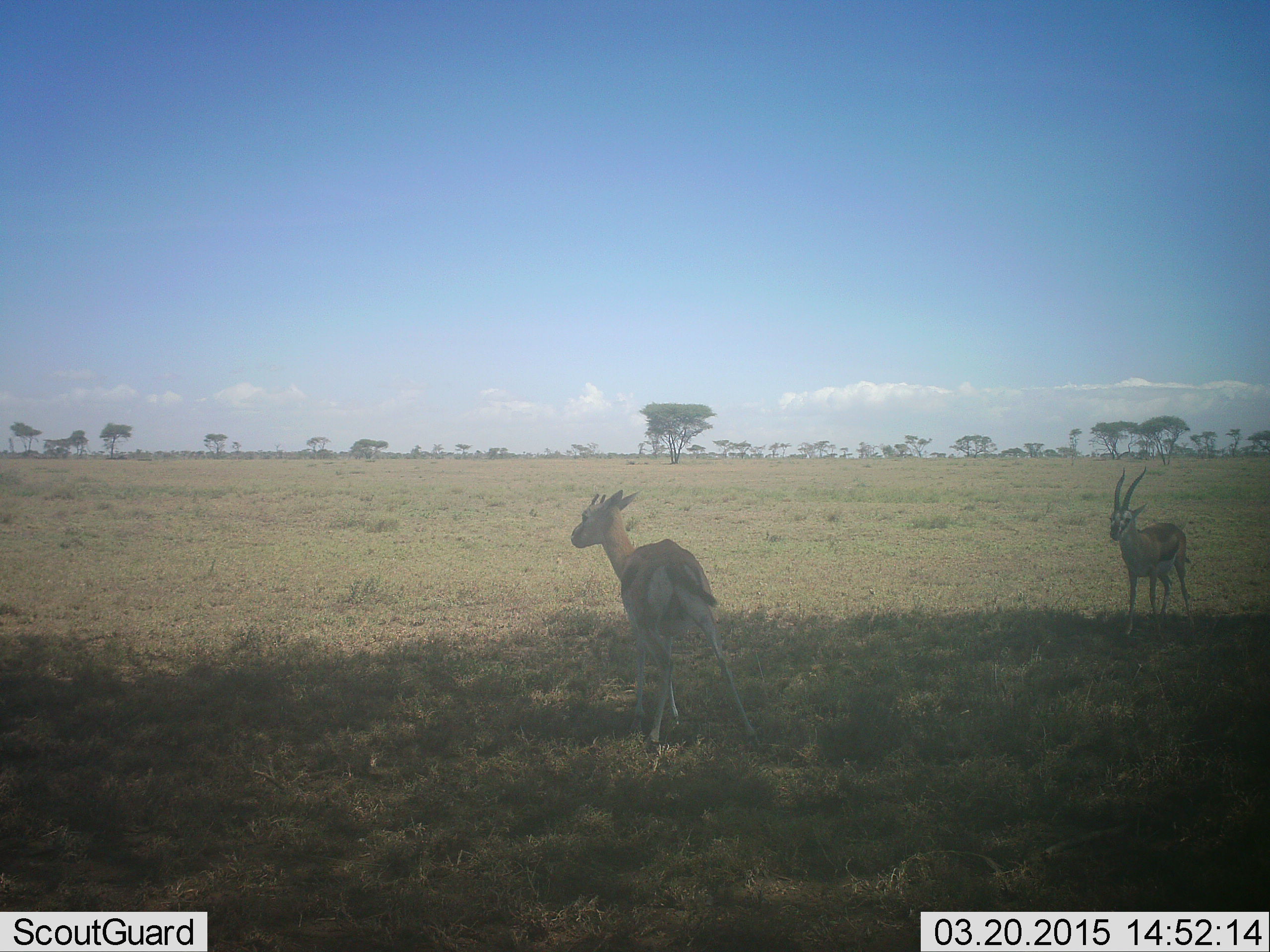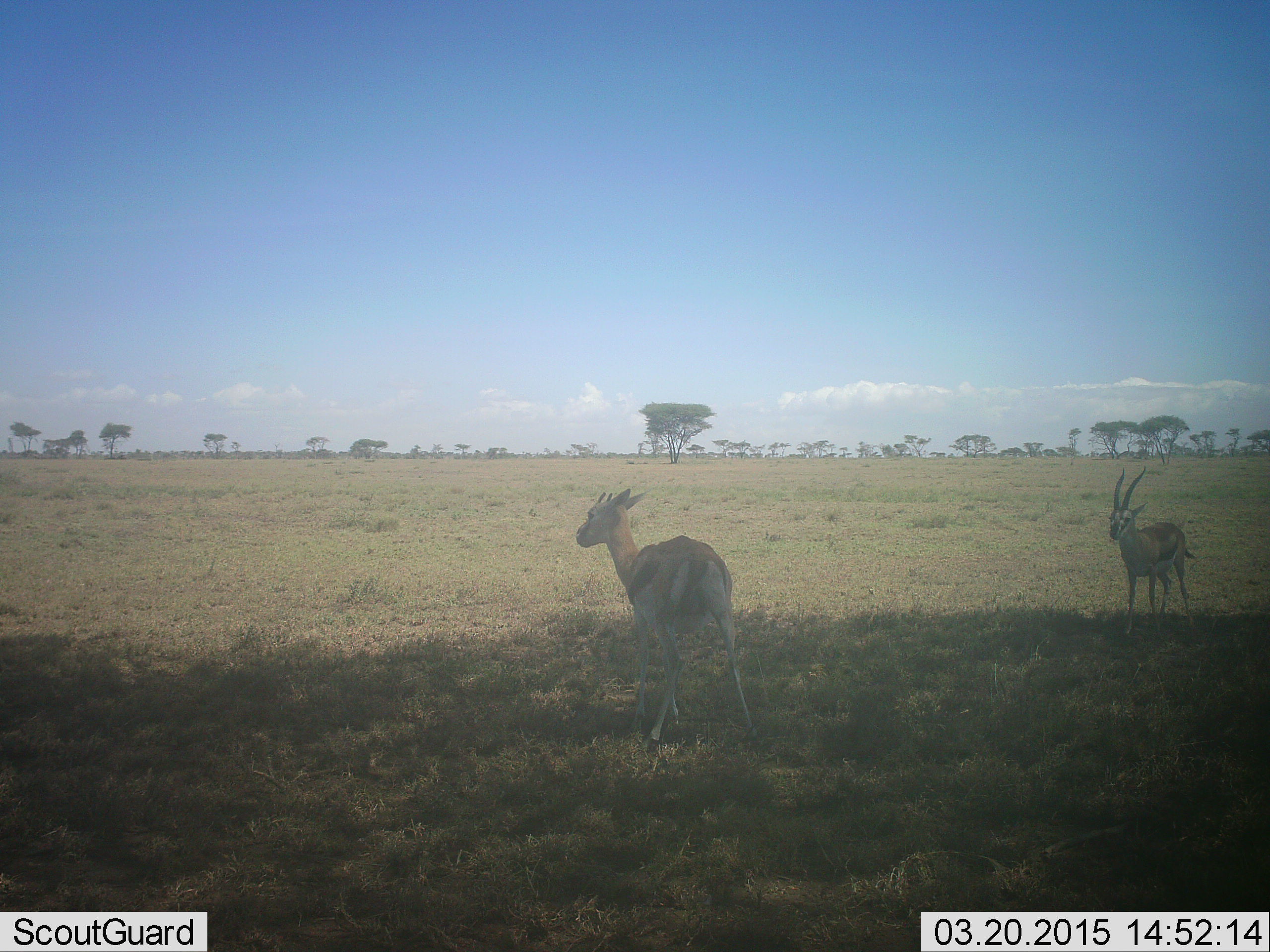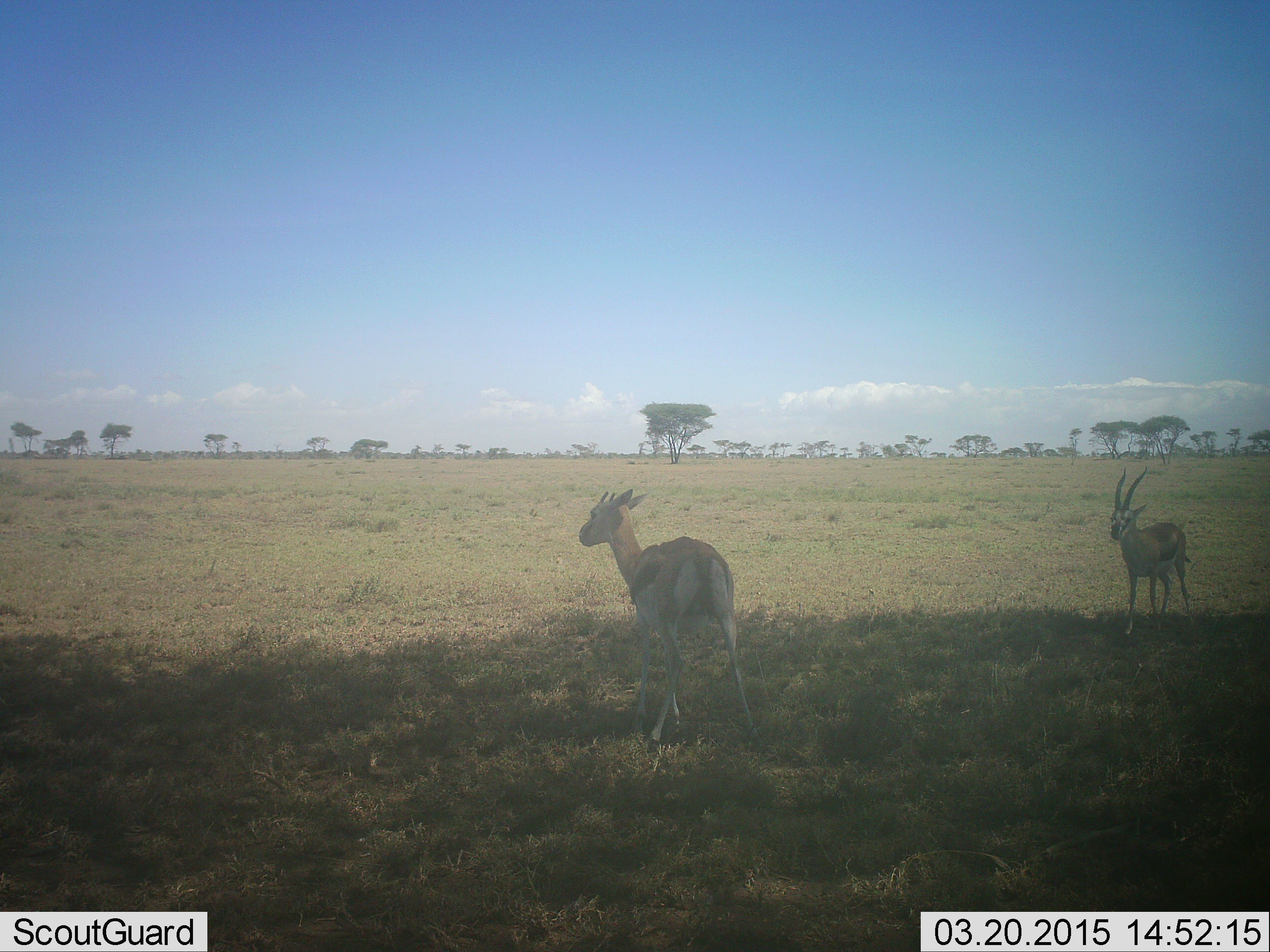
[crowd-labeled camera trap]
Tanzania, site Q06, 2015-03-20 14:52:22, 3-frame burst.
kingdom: Animalia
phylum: Chordata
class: Mammalia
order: Artiodactyla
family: Bovidae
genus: Eudorcas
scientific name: Eudorcas thomsonii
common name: thomson's gazelle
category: gazellethomsons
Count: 2.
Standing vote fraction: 100%.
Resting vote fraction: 0%.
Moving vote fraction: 10%.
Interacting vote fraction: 0%.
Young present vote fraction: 0%.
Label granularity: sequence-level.